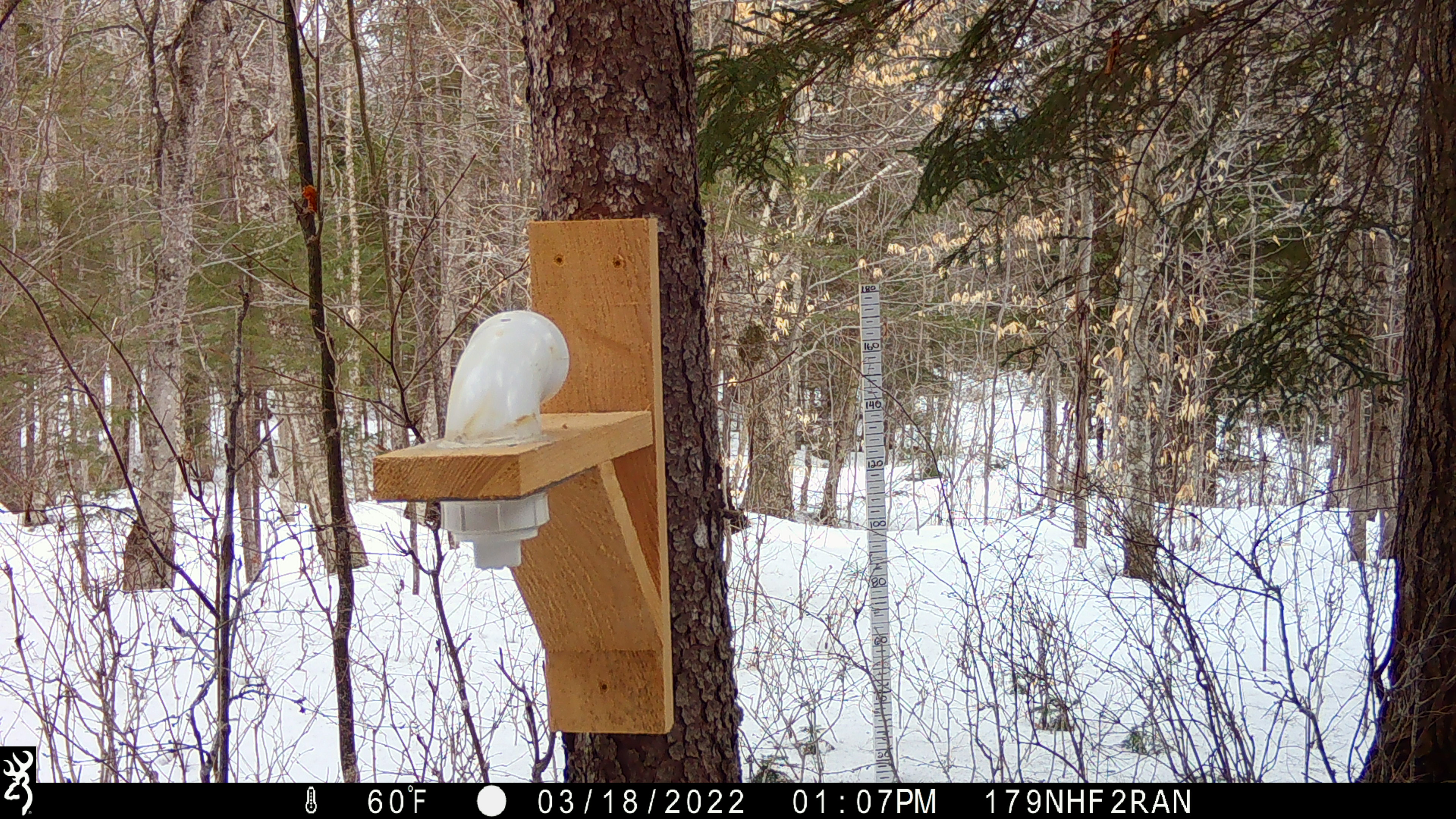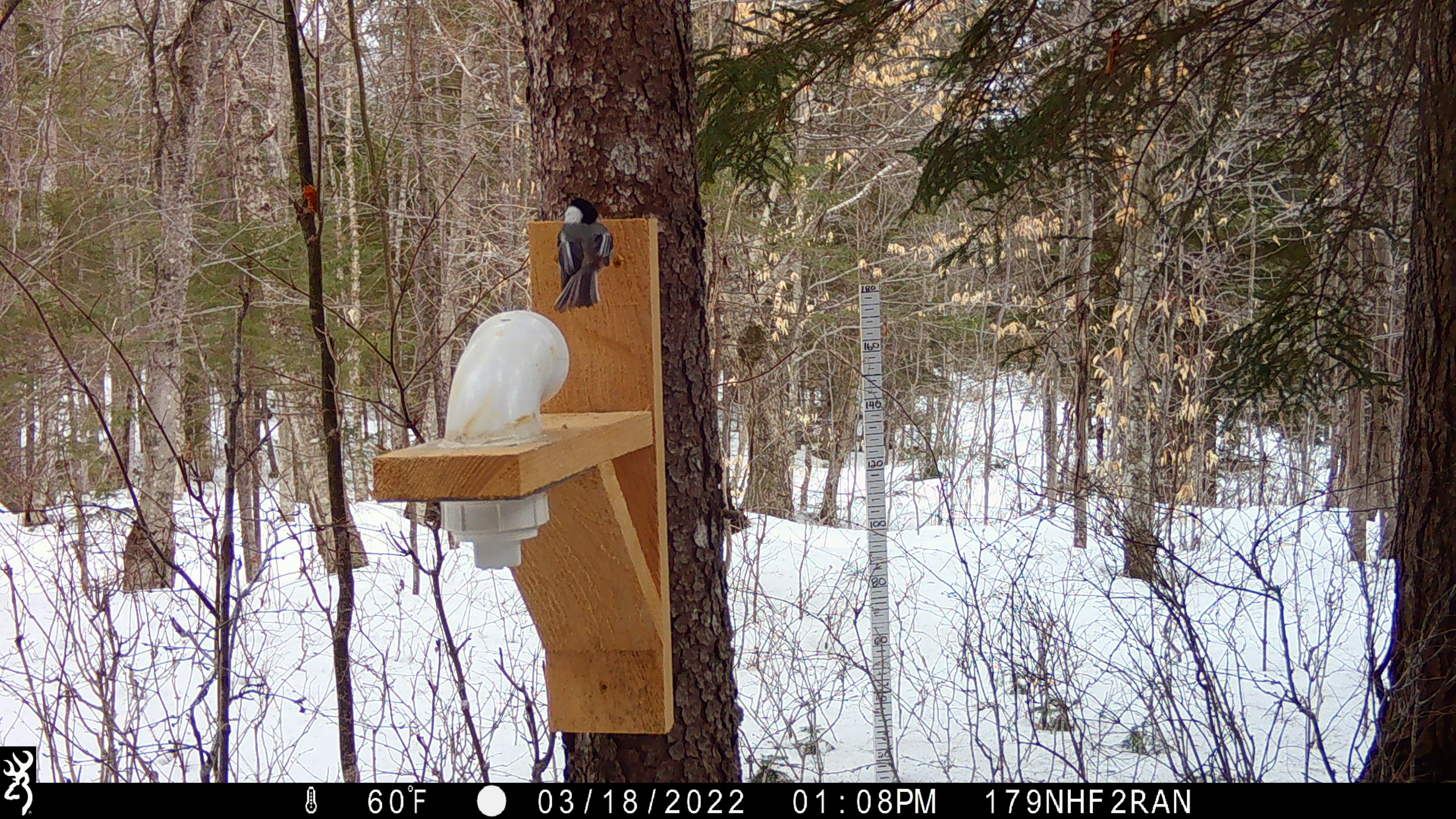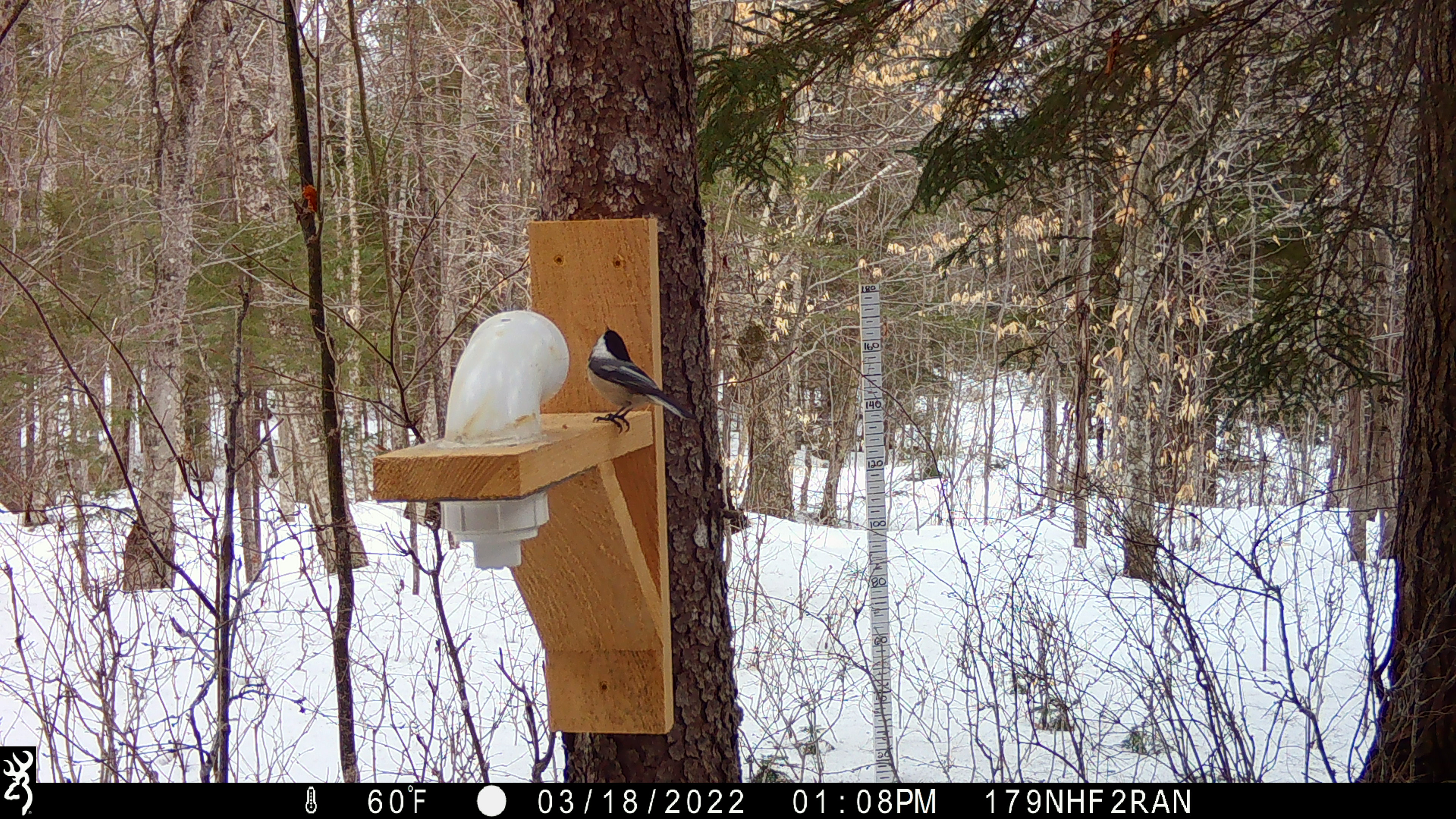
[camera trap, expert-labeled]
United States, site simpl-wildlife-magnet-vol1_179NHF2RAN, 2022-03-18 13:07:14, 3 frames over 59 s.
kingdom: Animalia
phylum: Chordata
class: Aves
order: Passeriformes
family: Paridae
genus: Poecile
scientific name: Poecile atricapillus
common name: black-capped chickadee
Black-capped chickadee (Poecile atricapillus).